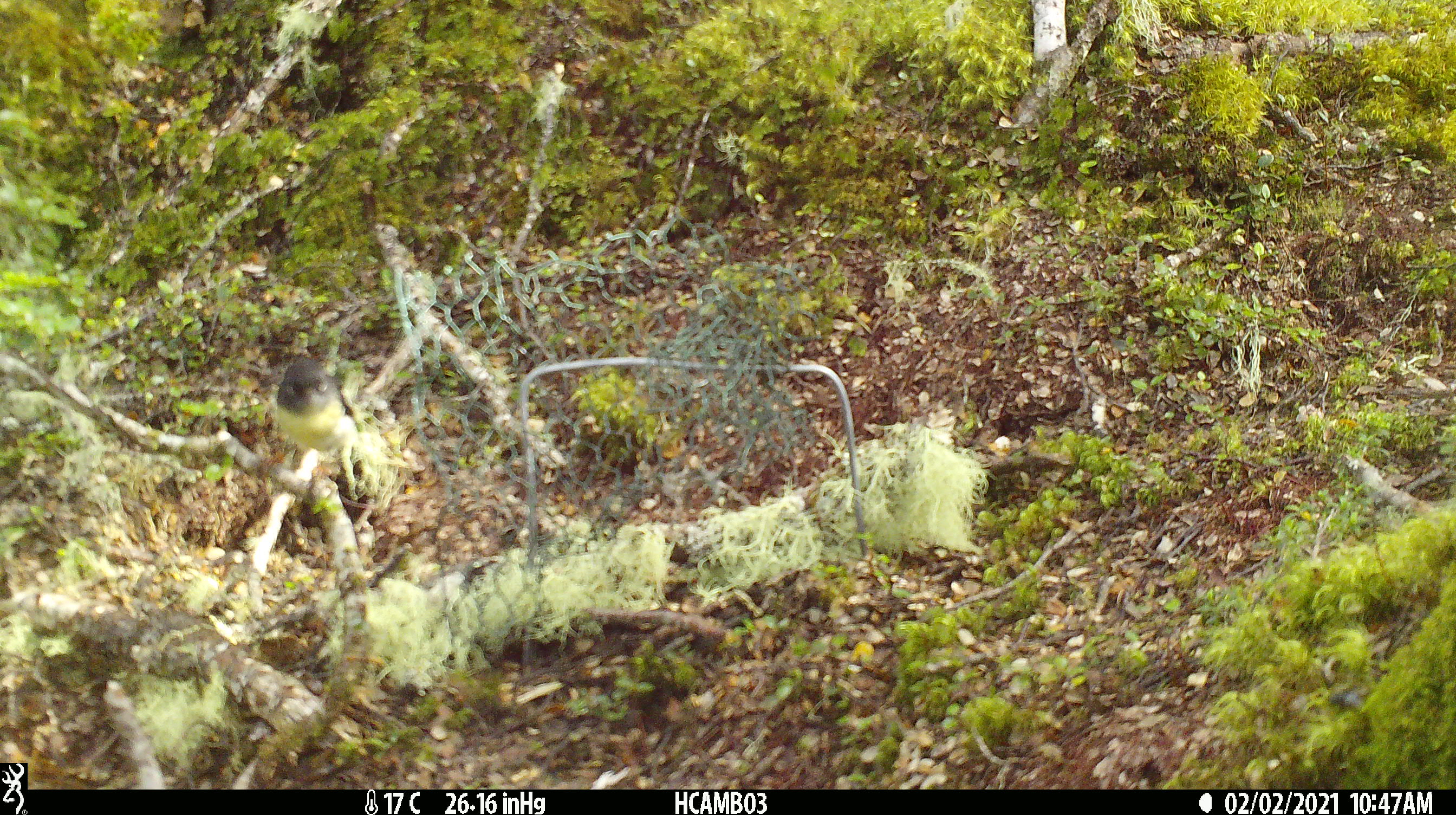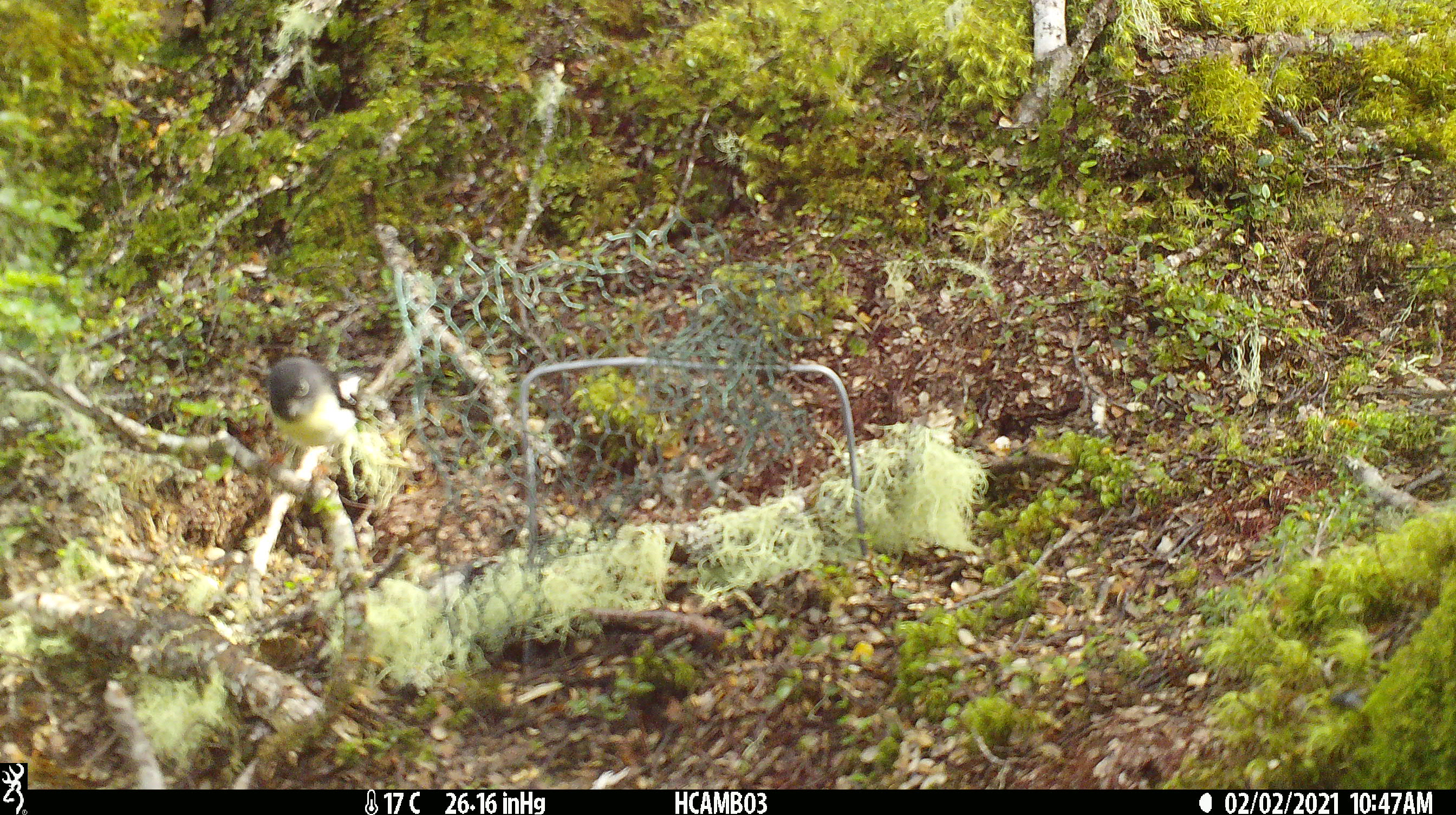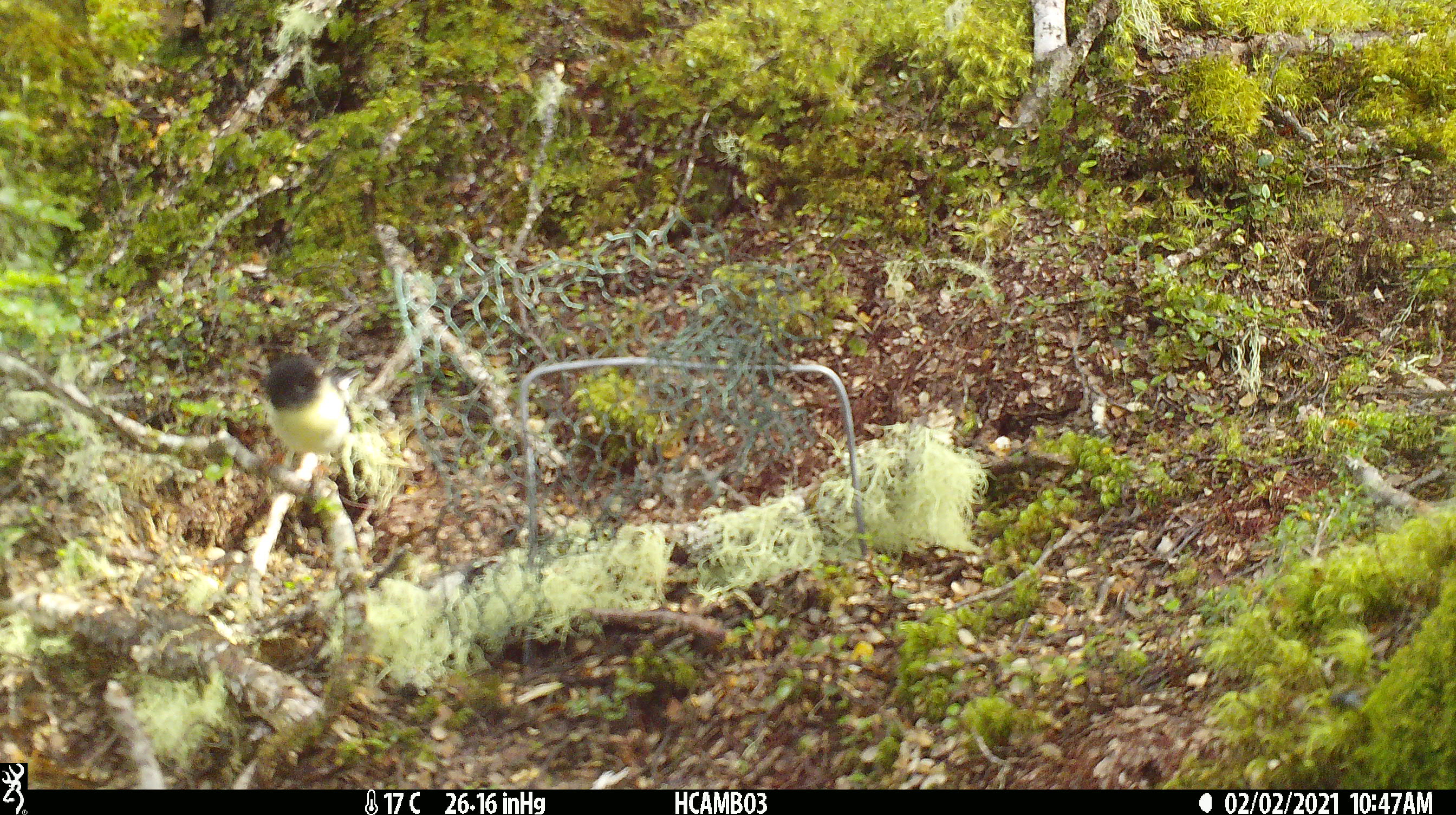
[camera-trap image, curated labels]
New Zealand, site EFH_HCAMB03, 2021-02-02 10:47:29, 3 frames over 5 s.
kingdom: Animalia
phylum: Chordata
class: Aves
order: Passeriformes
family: Petroicidae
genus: Petroica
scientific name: Petroica macrocephala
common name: tomtit